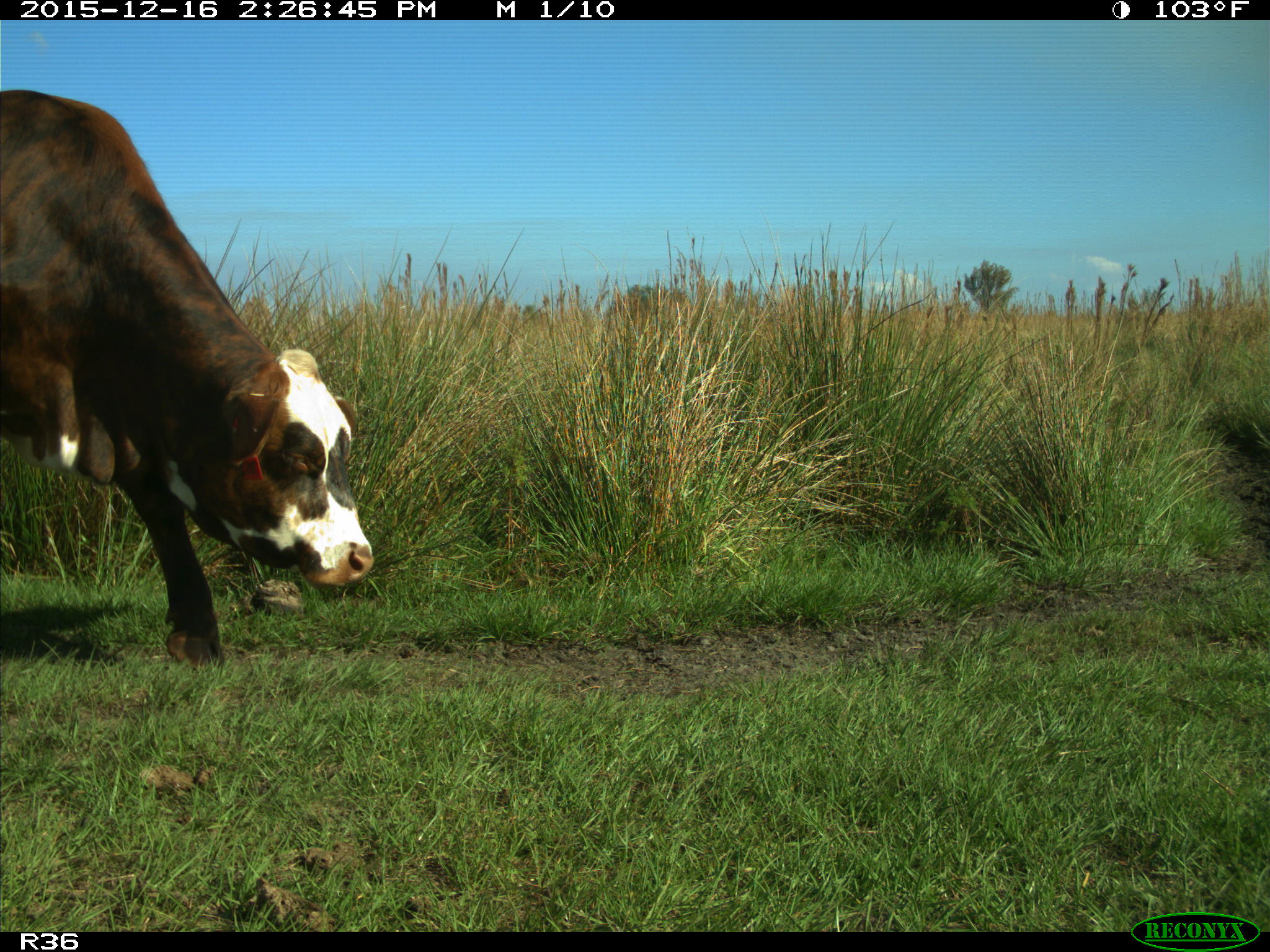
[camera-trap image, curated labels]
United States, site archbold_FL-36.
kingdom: Animalia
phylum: Chordata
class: Mammalia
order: Artiodactyla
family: Bovidae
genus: Bos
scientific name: Bos taurus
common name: domestic cow